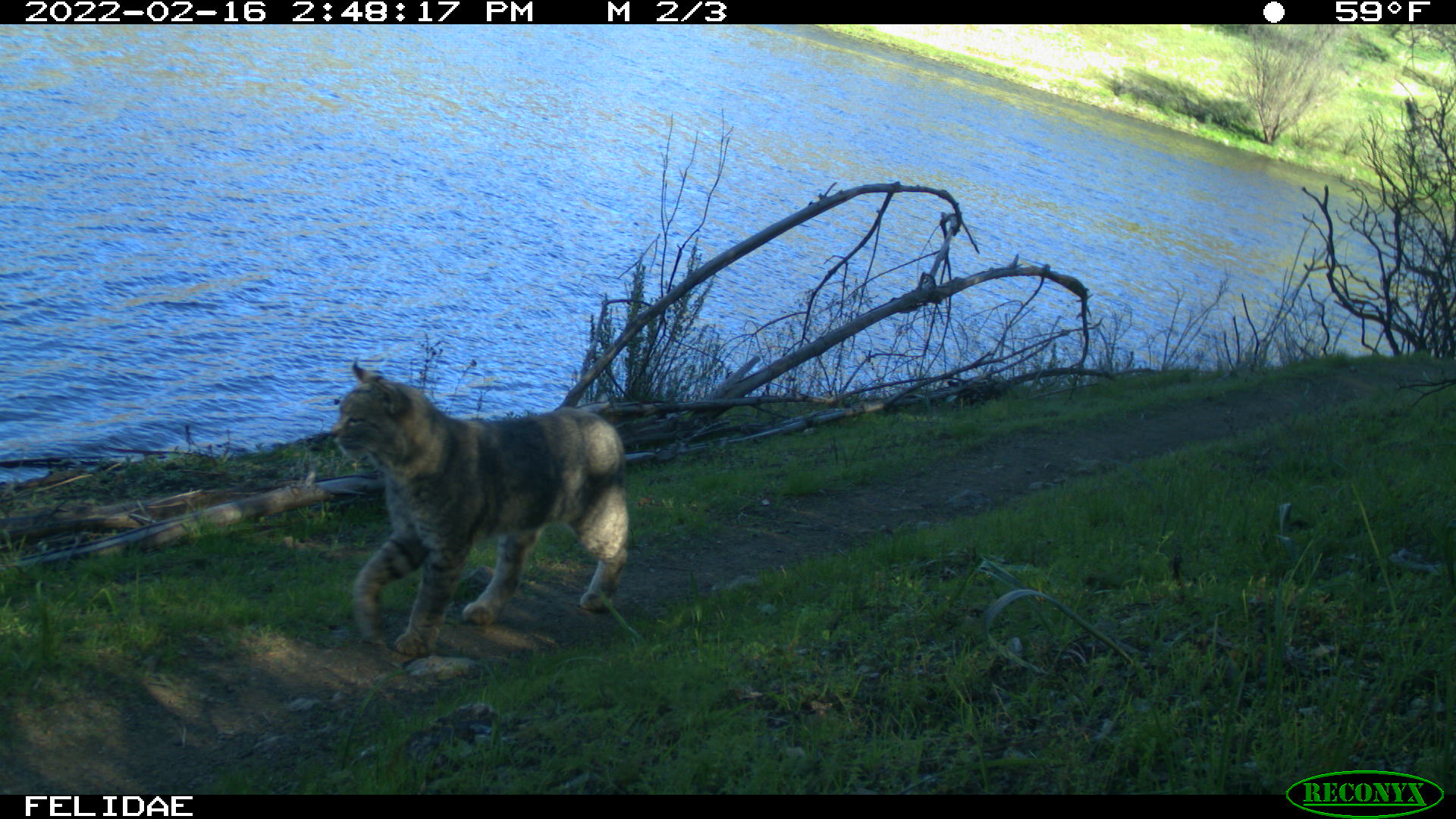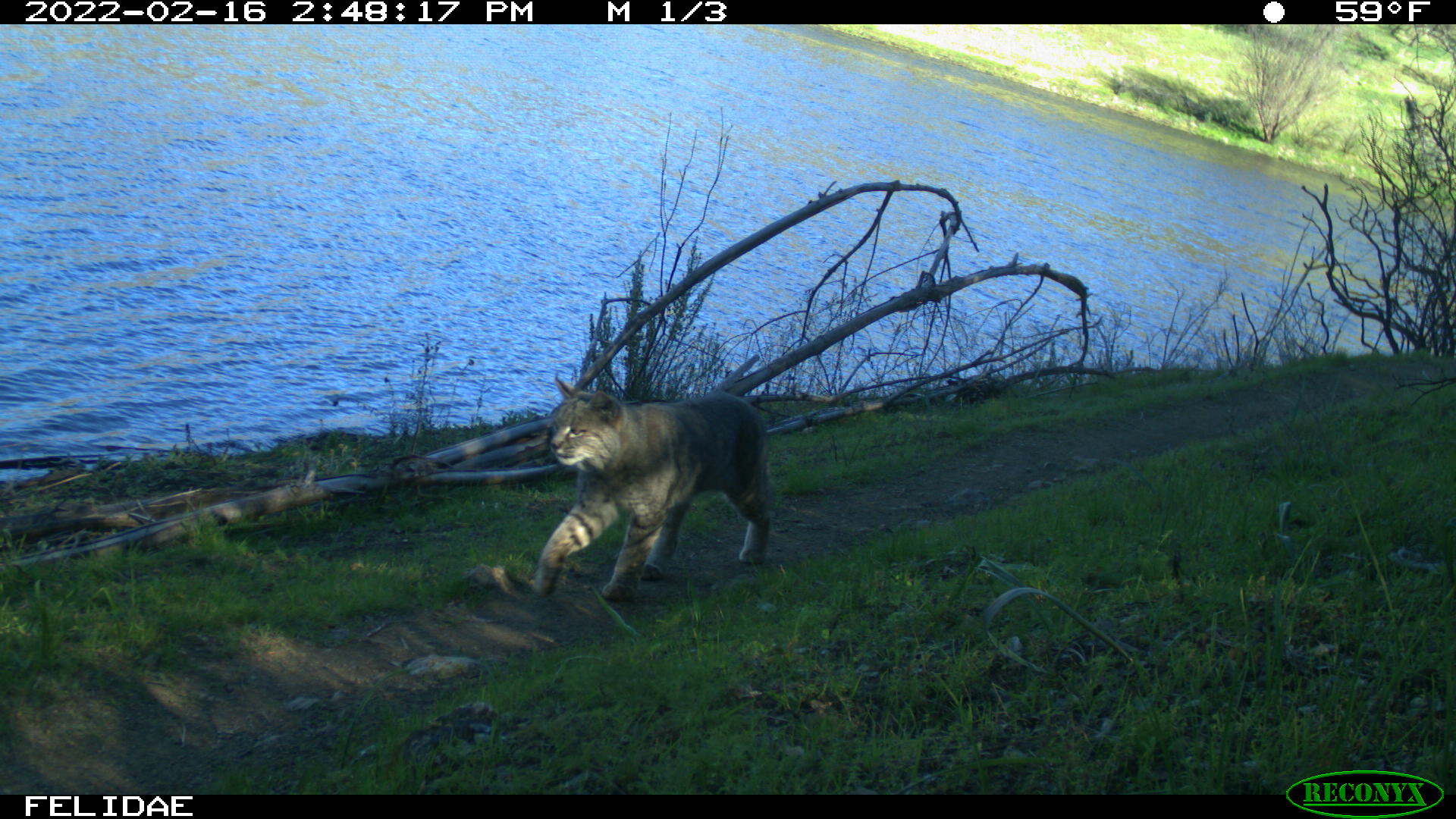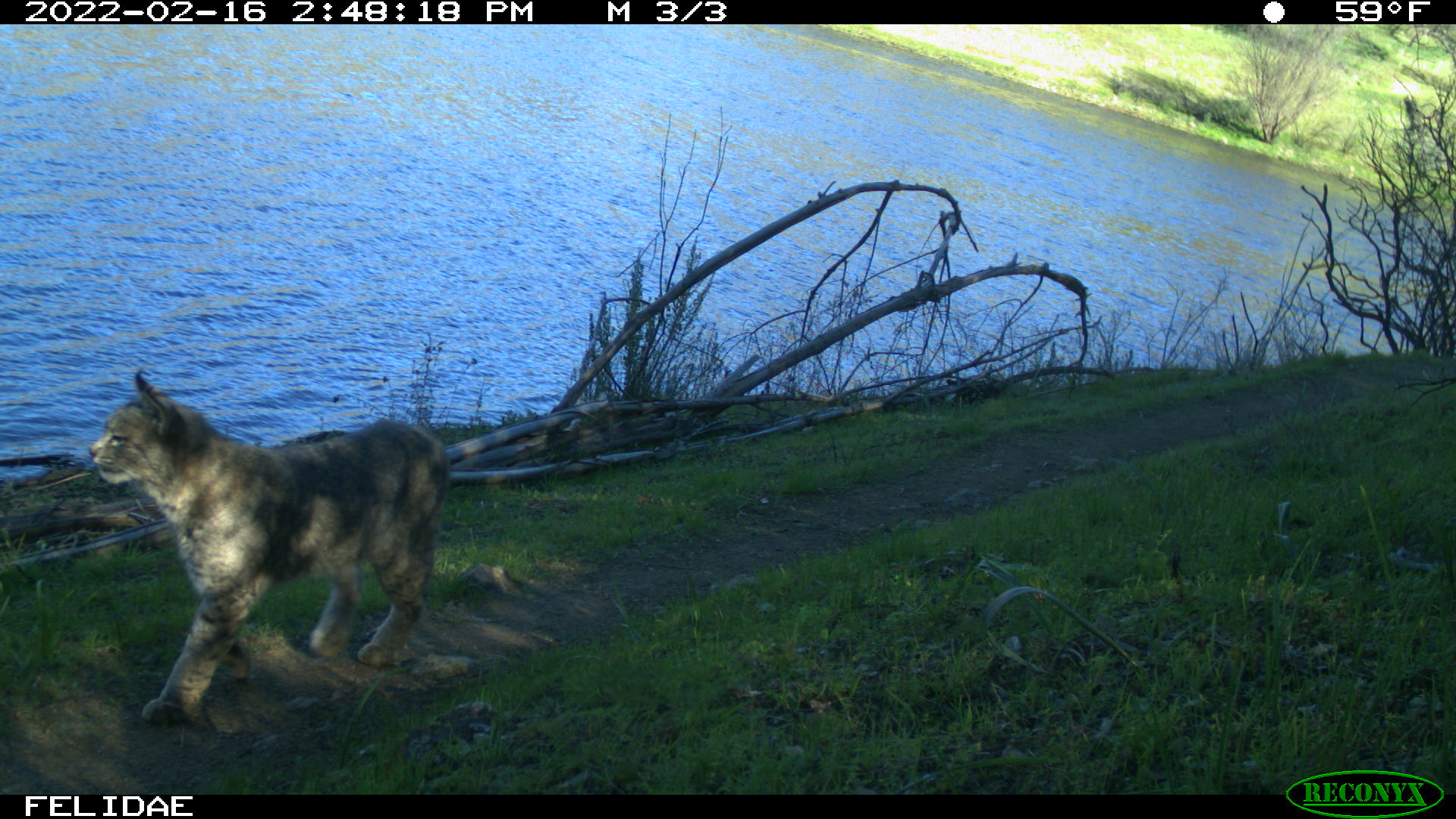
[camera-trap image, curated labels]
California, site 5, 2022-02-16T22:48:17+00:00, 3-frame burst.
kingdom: Animalia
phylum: Chordata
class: Mammalia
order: Carnivora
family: Felidae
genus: Lynx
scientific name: Lynx rufus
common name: bobcat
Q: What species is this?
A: Bobcat (Lynx rufus).